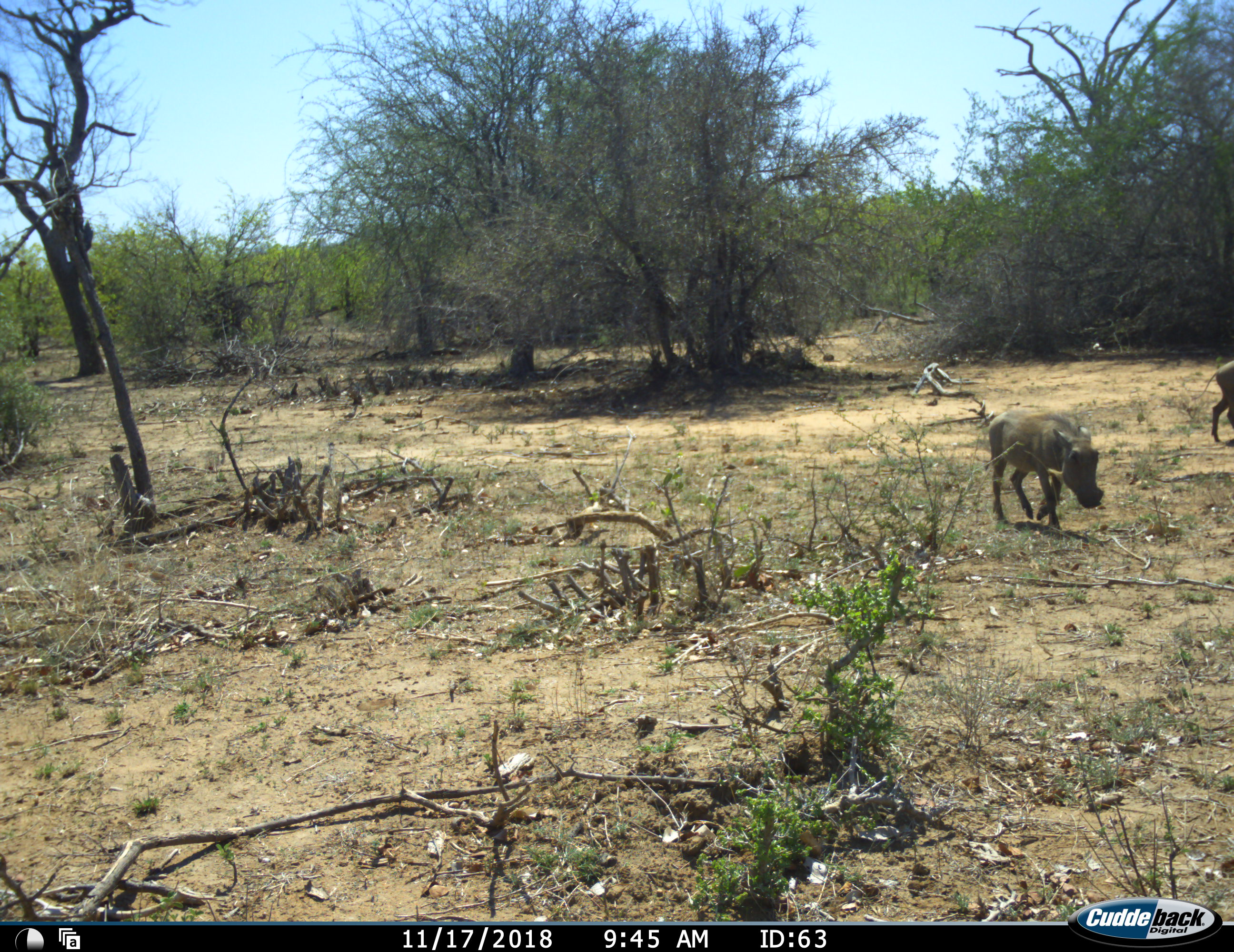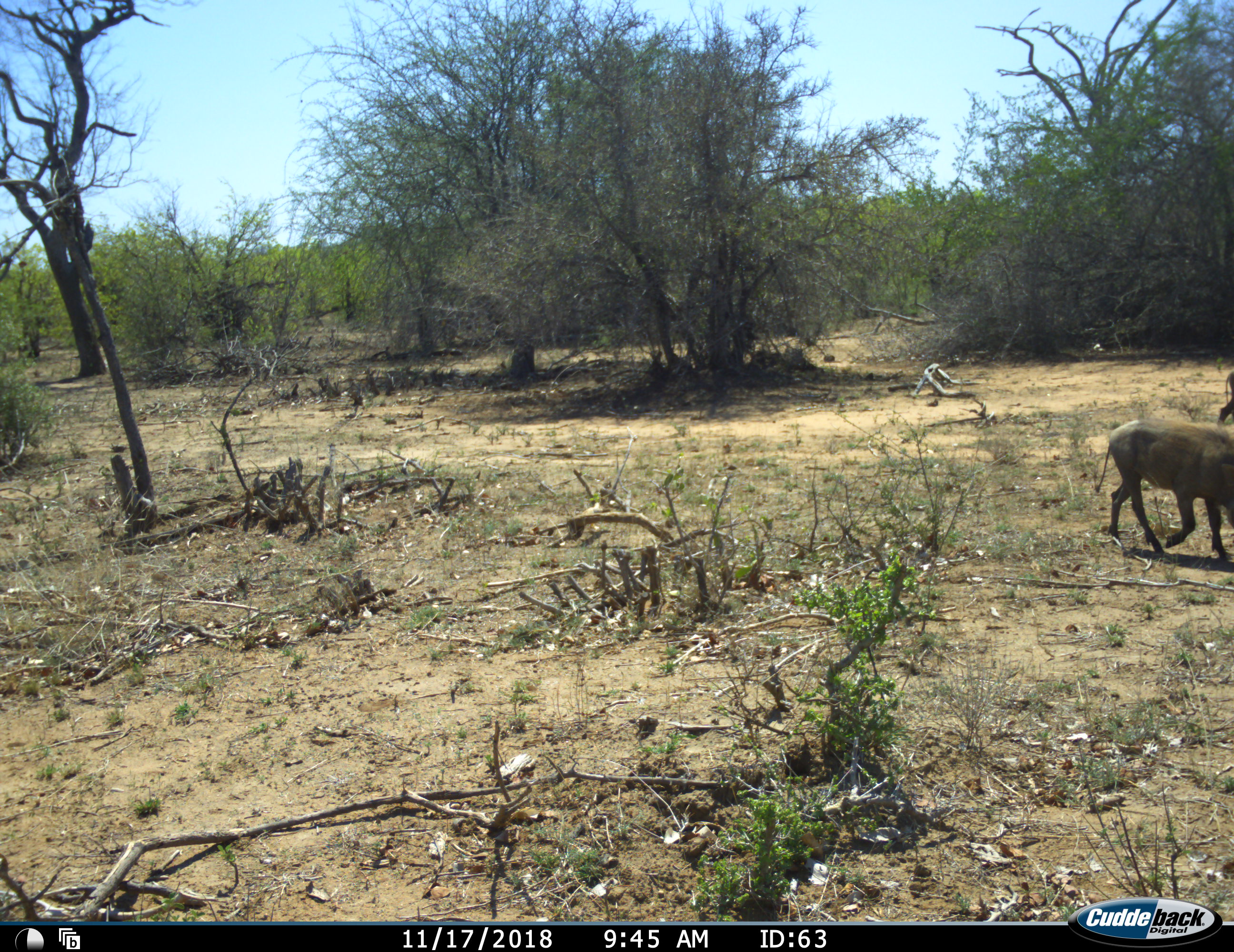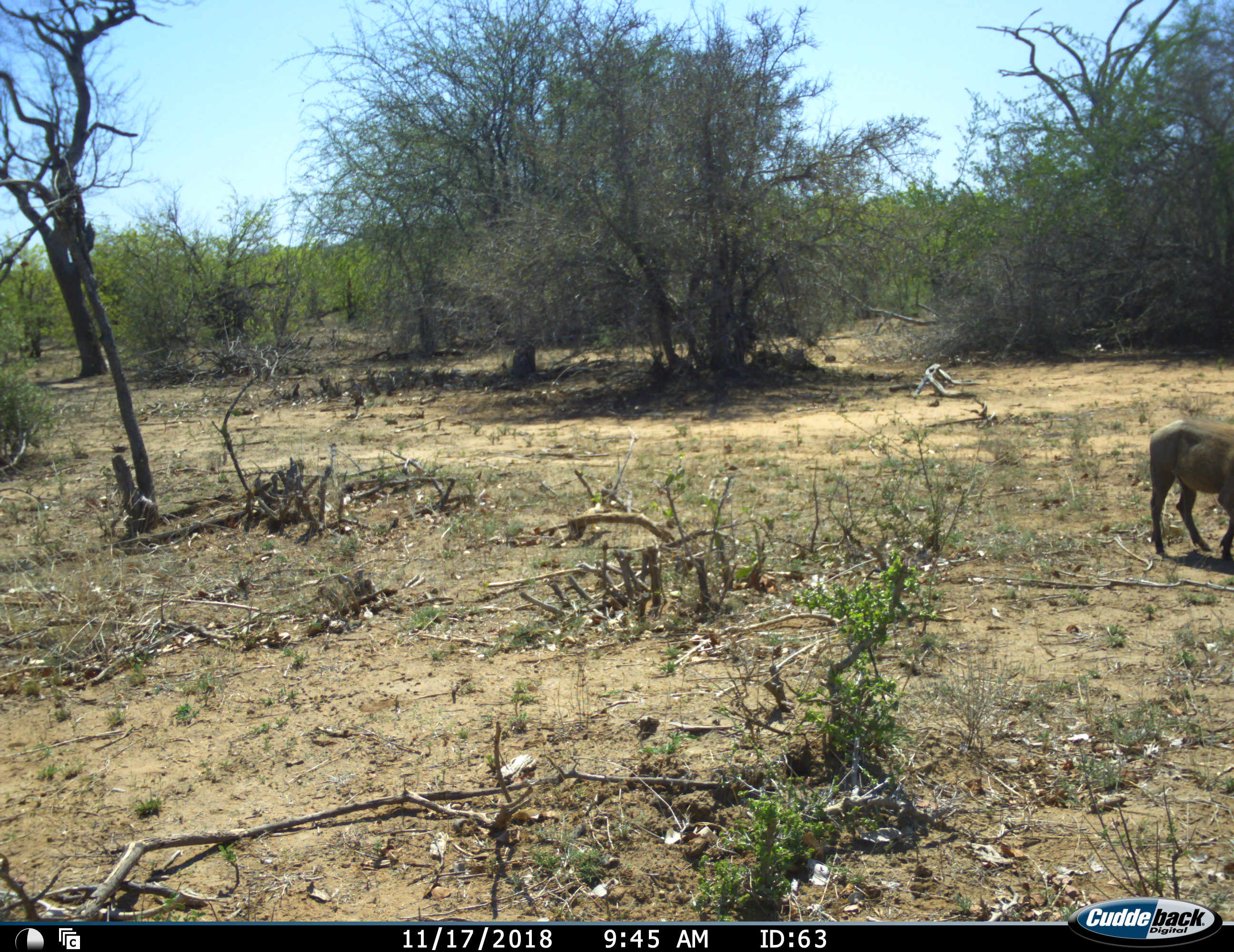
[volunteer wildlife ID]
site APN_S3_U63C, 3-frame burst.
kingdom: Animalia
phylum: Chordata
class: Mammalia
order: Artiodactyla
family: Suidae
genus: Phacochoerus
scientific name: Phacochoerus africanus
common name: warthog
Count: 2.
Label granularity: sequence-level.